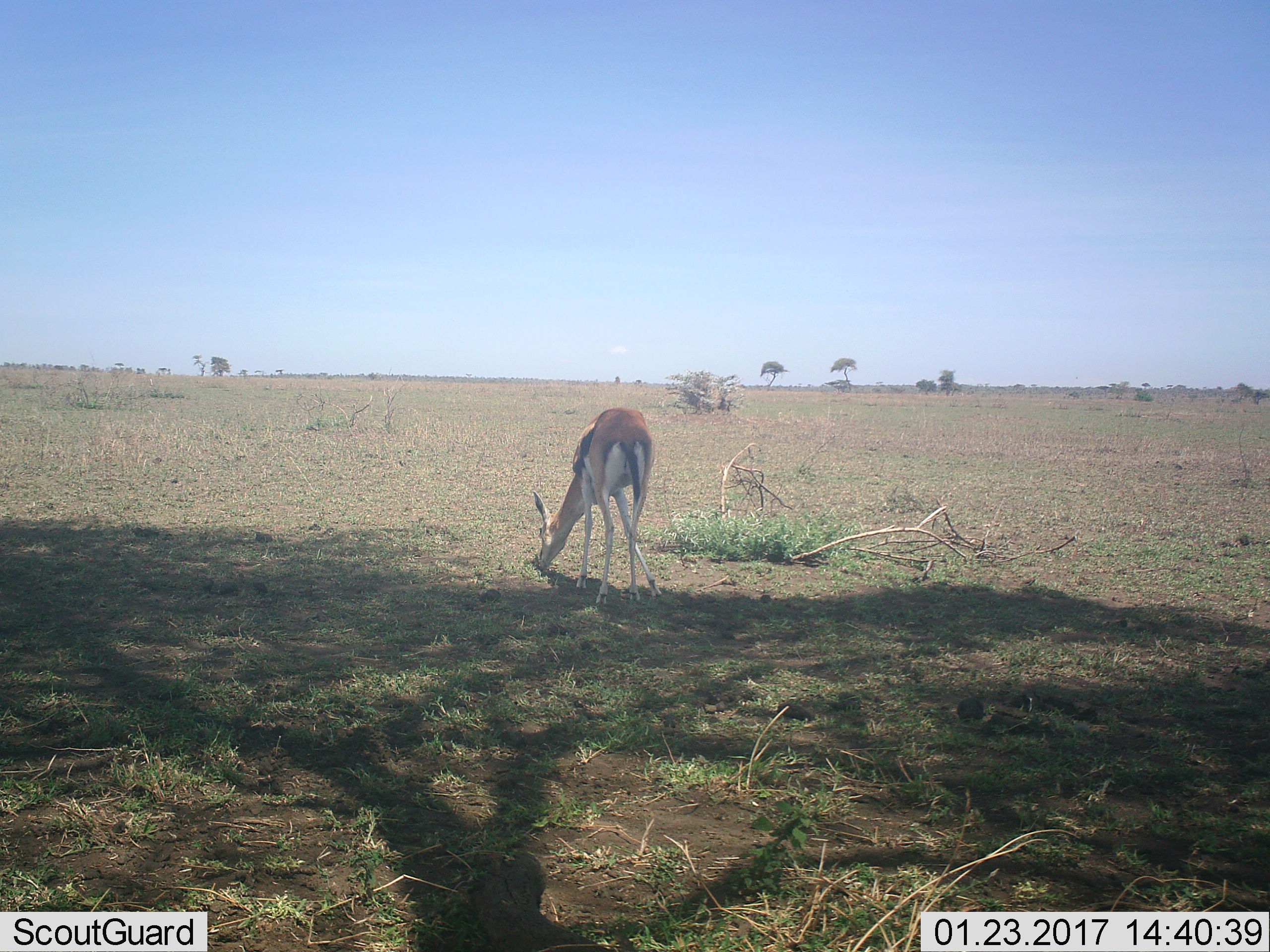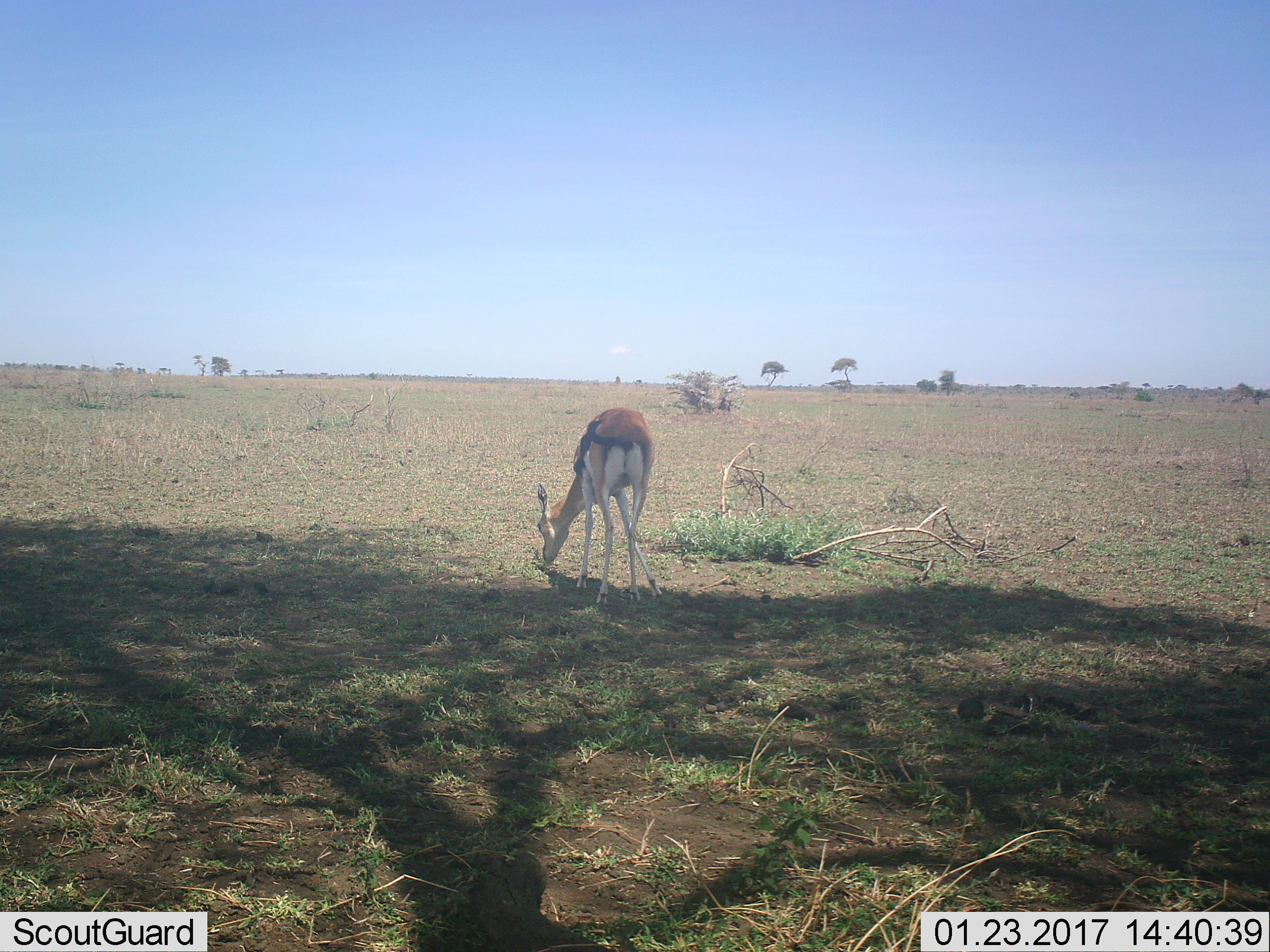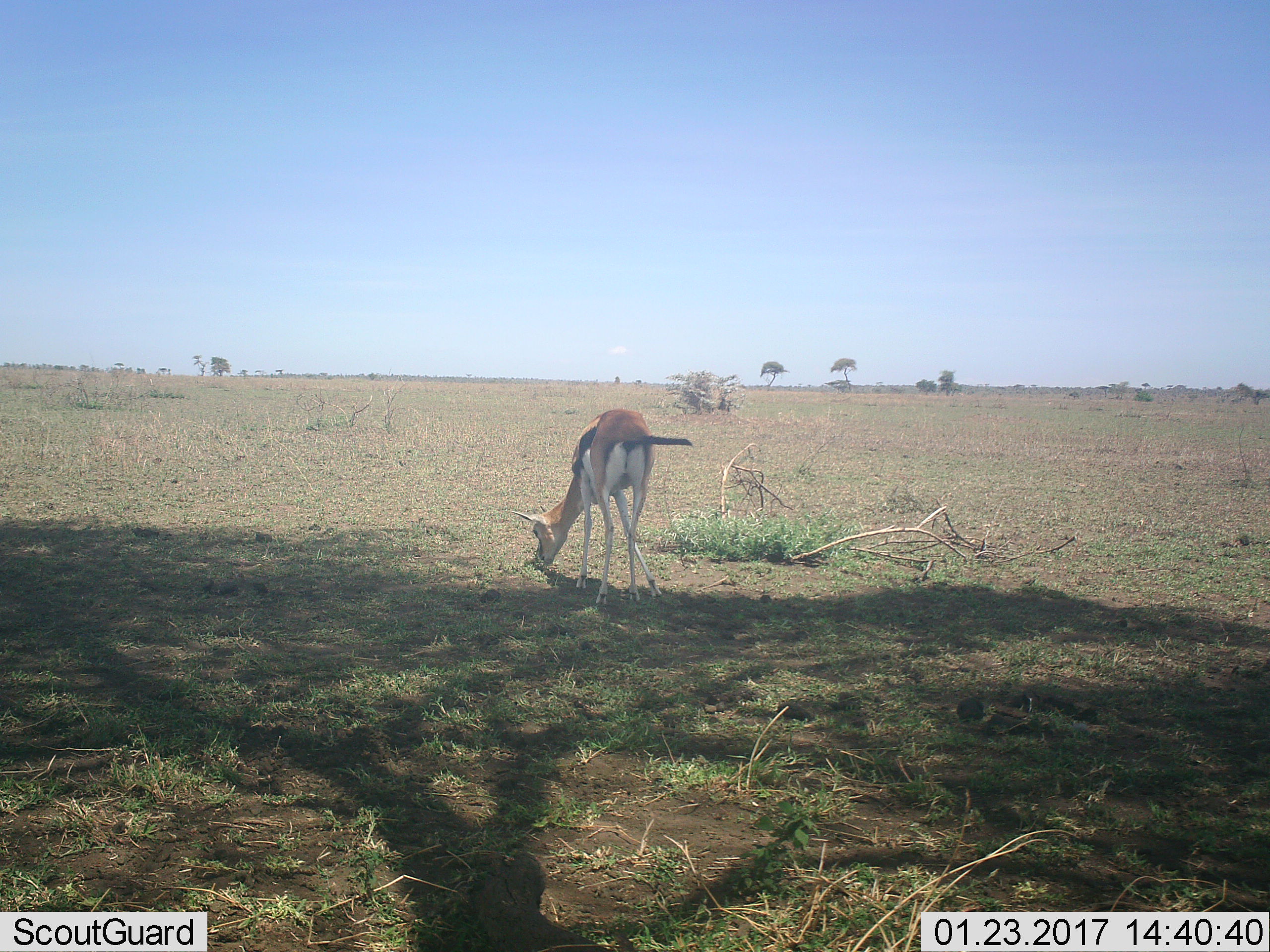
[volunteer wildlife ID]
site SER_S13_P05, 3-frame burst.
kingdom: Animalia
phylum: Chordata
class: Mammalia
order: Artiodactyla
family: Bovidae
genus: Eudorcas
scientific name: Eudorcas thomsonii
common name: thomson's gazelle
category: gazellethomsons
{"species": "gazellethomsons (thomson's gazelle) (Eudorcas thomsonii)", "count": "1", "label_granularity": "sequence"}